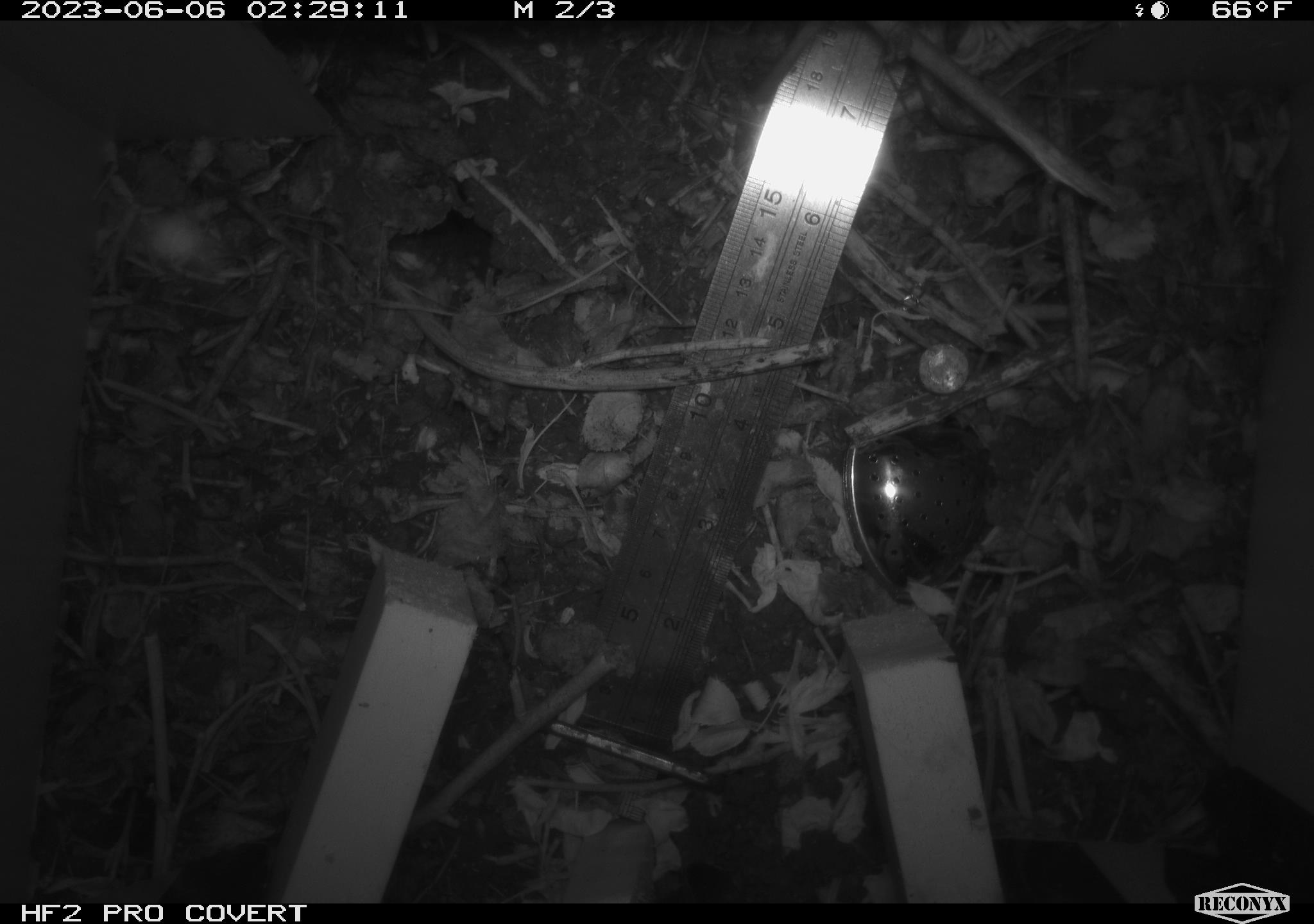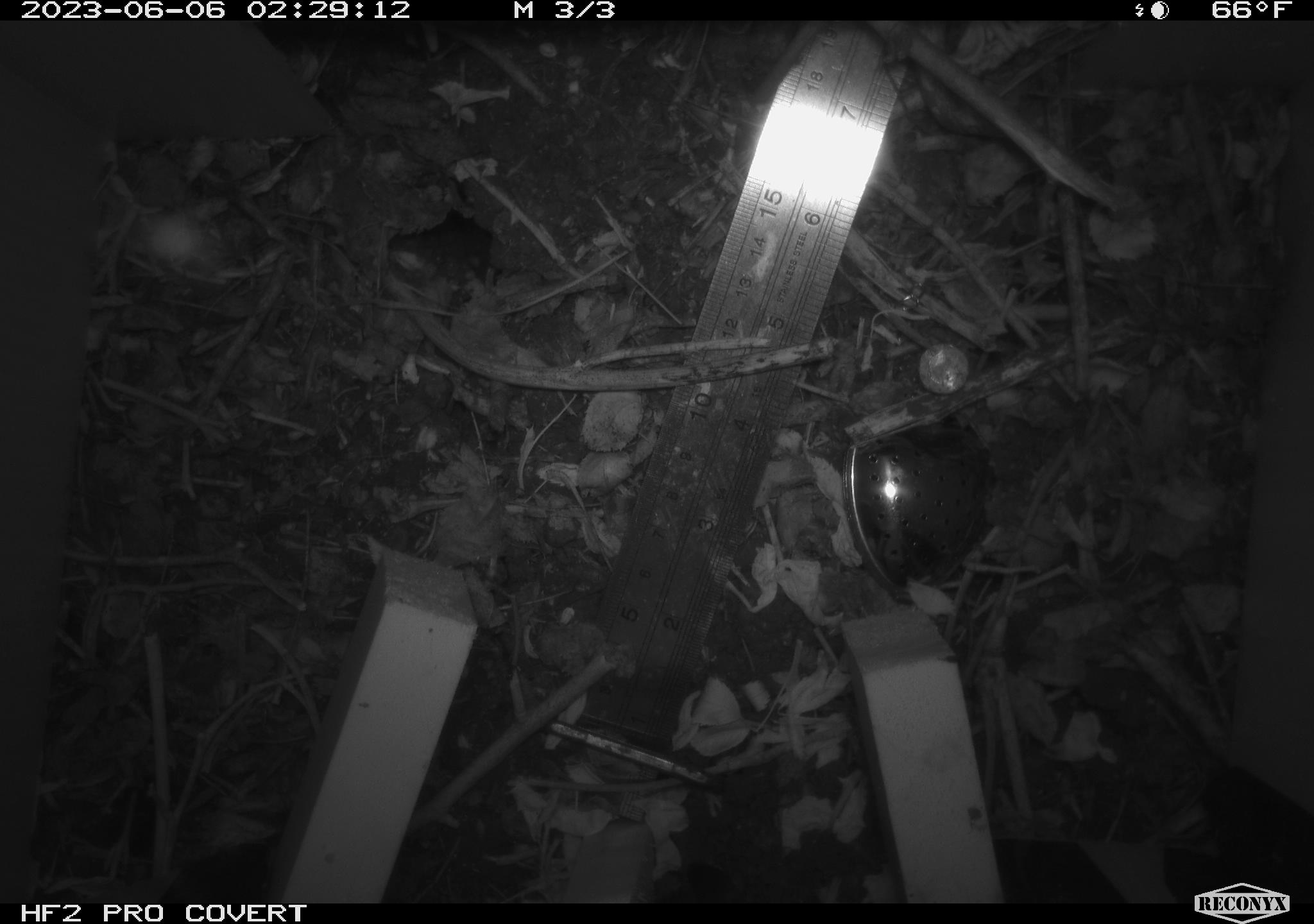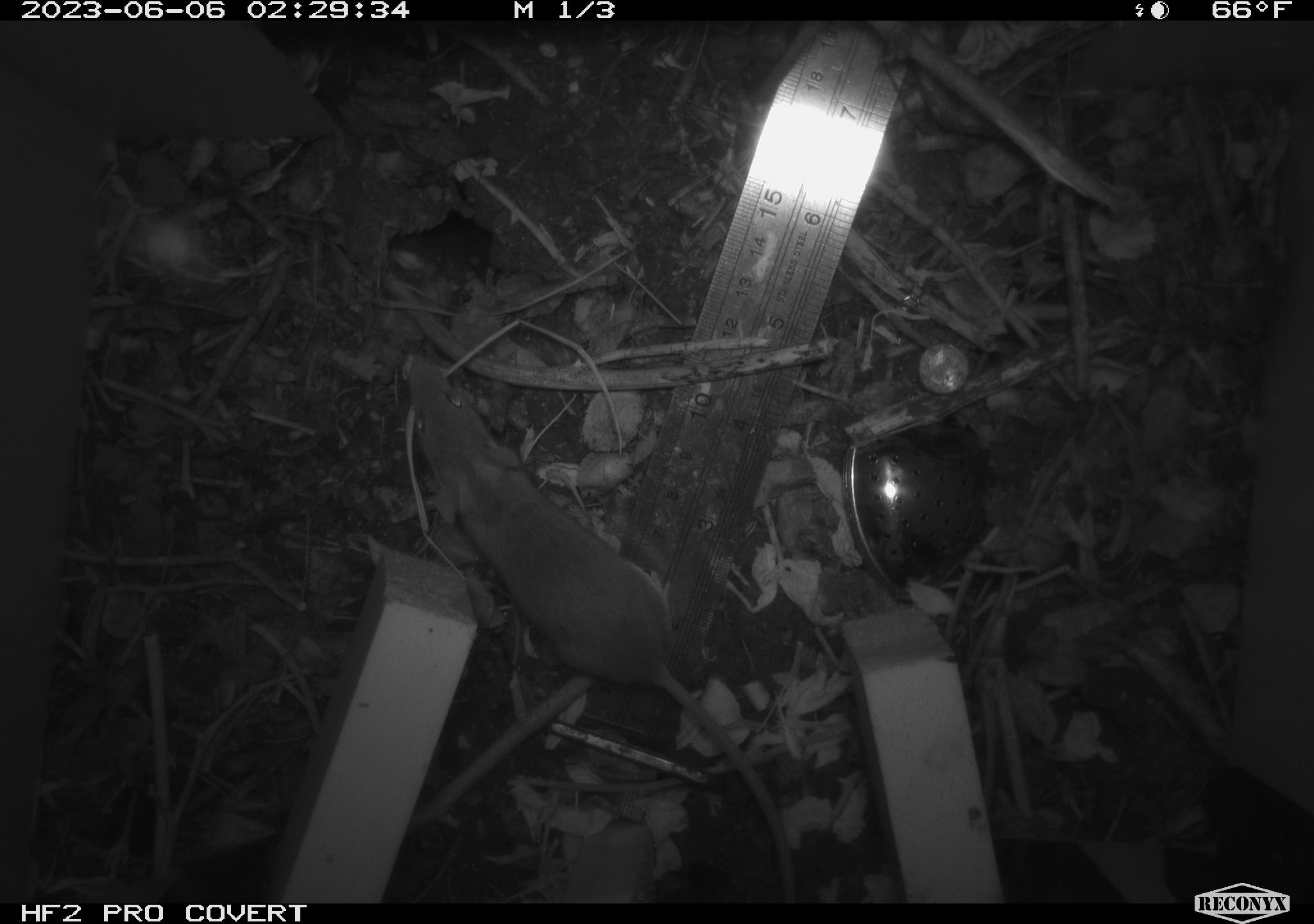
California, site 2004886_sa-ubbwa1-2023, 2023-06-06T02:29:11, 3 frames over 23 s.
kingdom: Animalia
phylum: Chordata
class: Mammalia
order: Rodentia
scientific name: Rodentia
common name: rodent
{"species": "rodent (Rodentia)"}